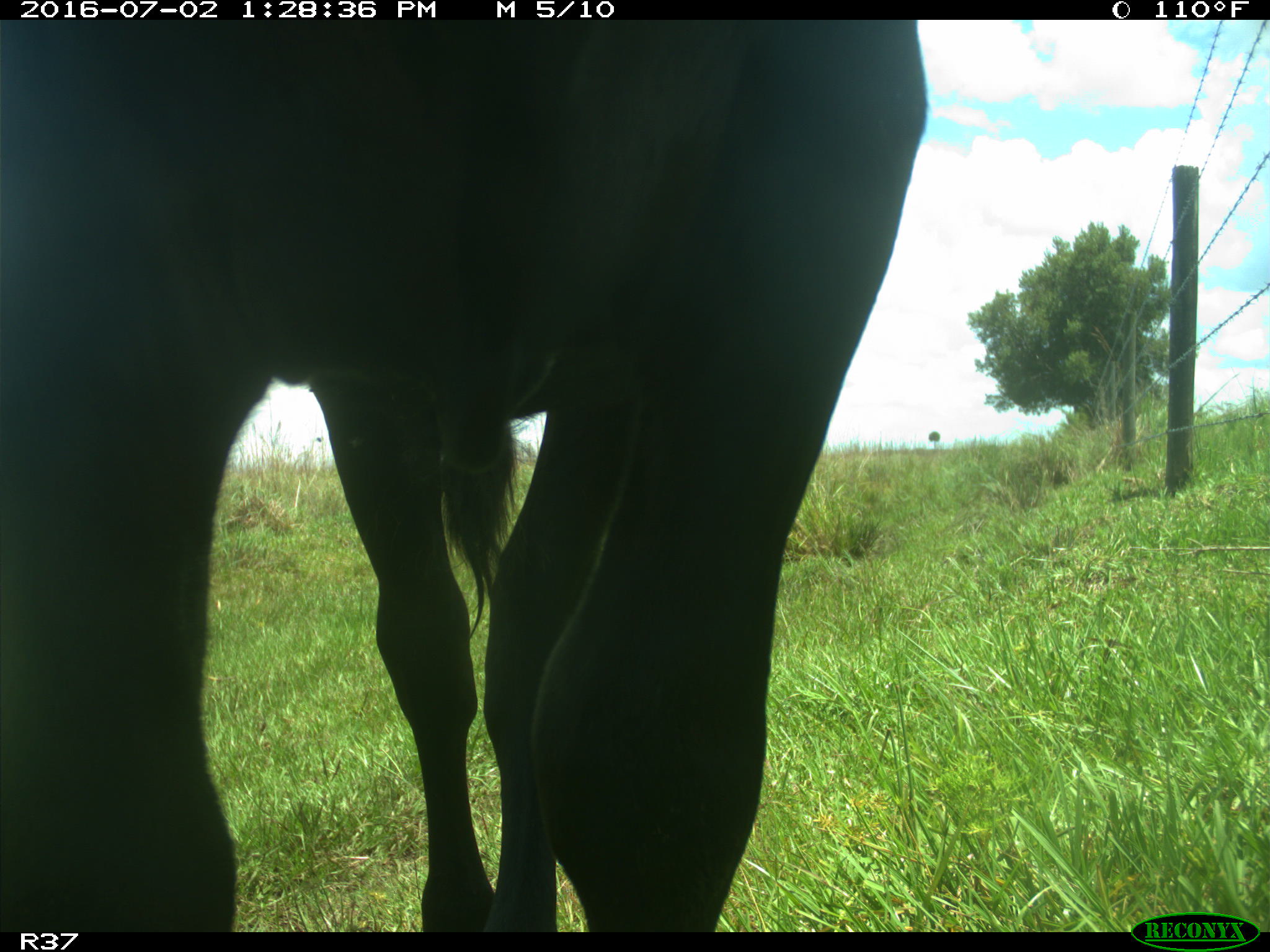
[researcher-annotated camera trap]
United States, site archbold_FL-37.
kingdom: Animalia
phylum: Chordata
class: Mammalia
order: Artiodactyla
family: Bovidae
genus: Bos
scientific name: Bos taurus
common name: domestic cow